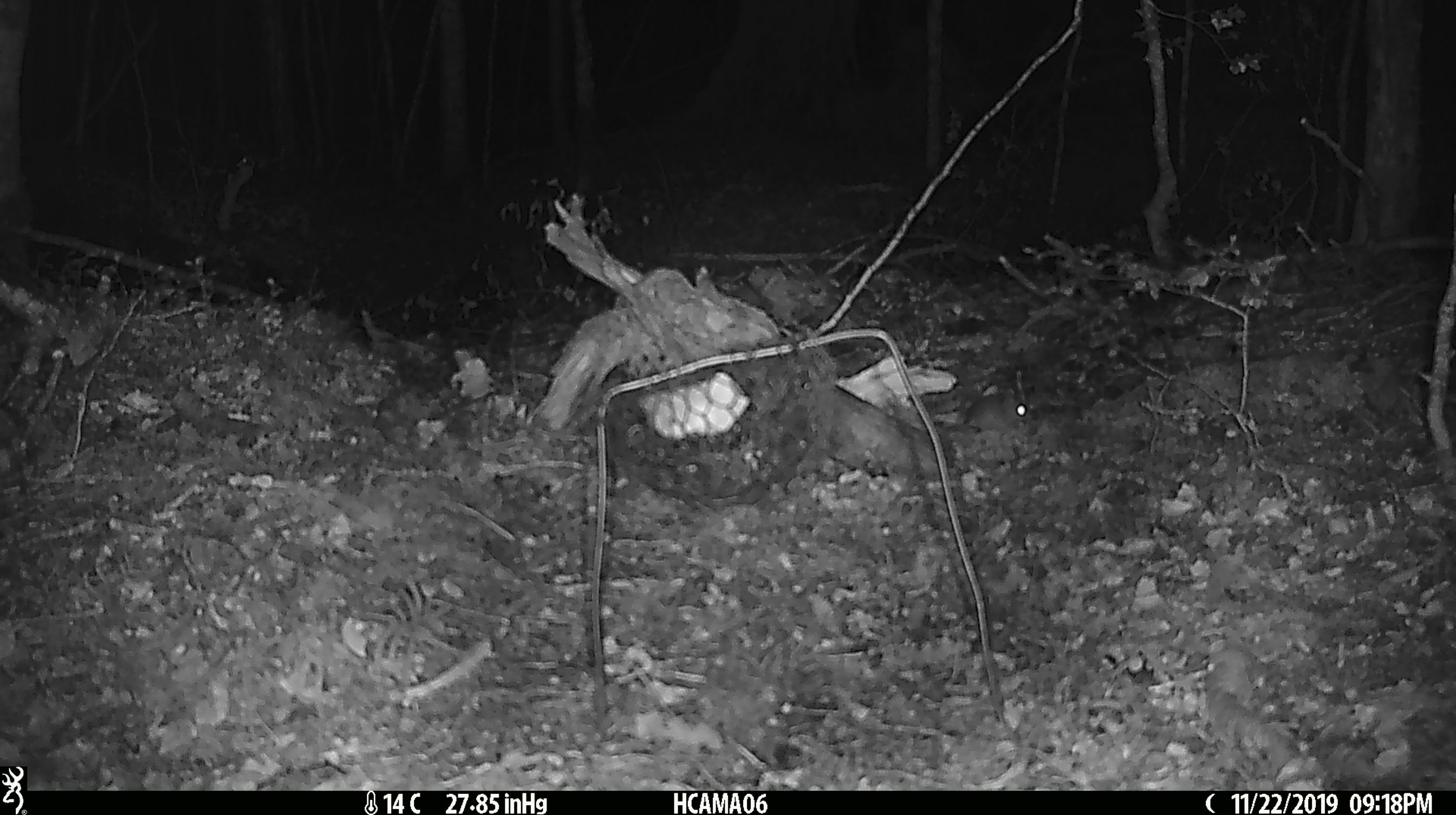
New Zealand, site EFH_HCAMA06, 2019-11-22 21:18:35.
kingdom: Animalia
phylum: Chordata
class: Mammalia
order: Rodentia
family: Muridae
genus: Mus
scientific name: Mus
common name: mouse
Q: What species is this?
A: Mouse (Mus).